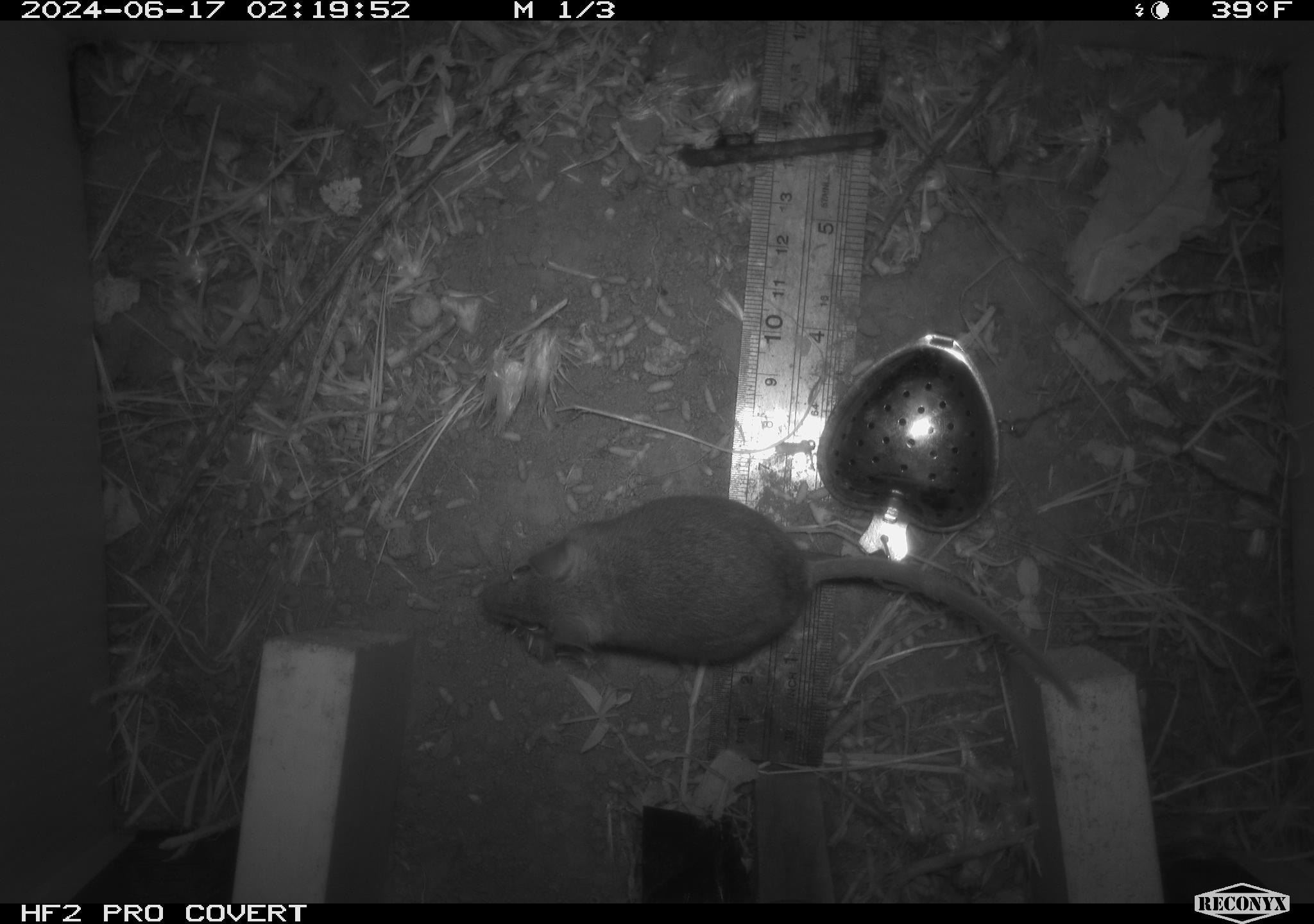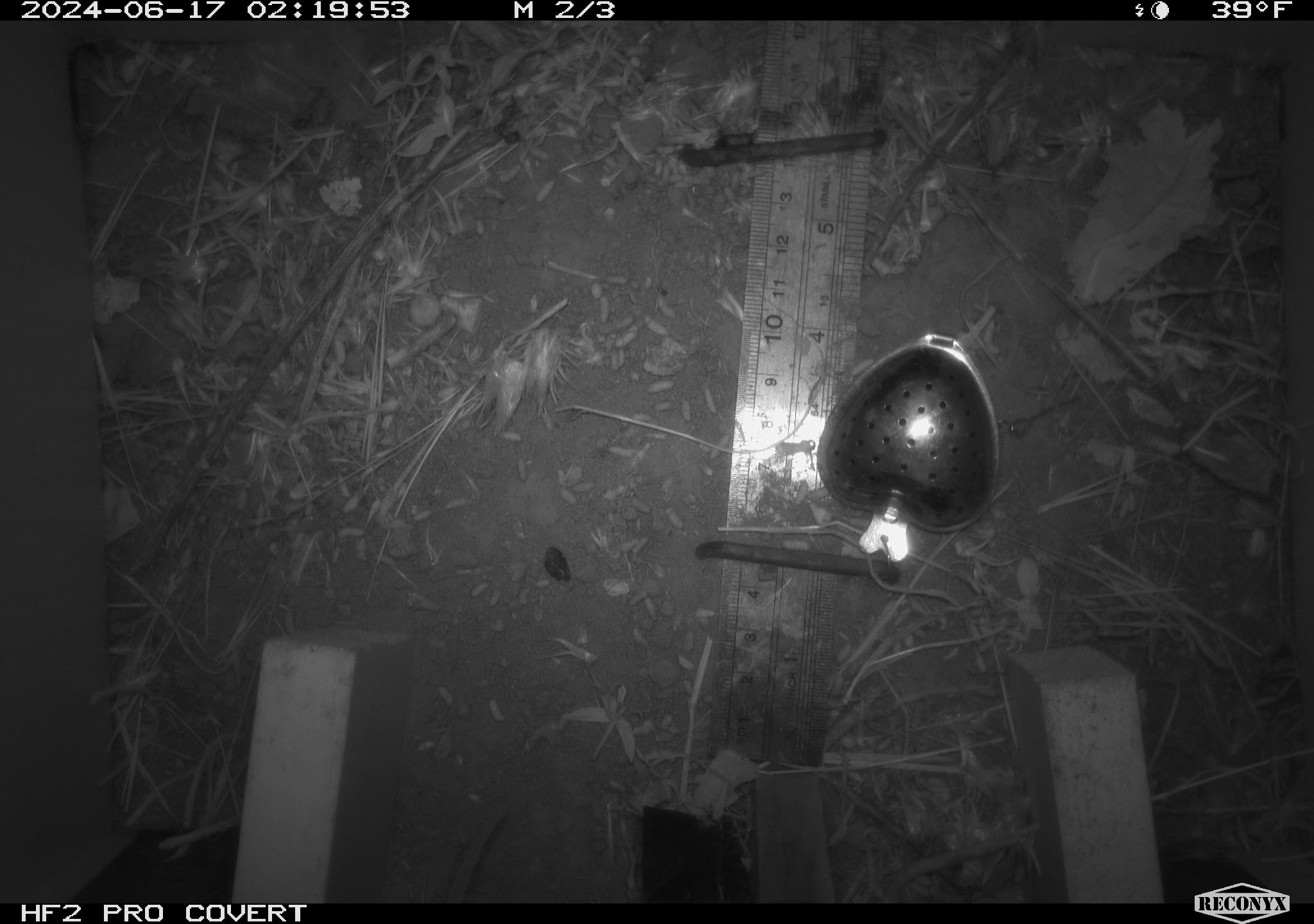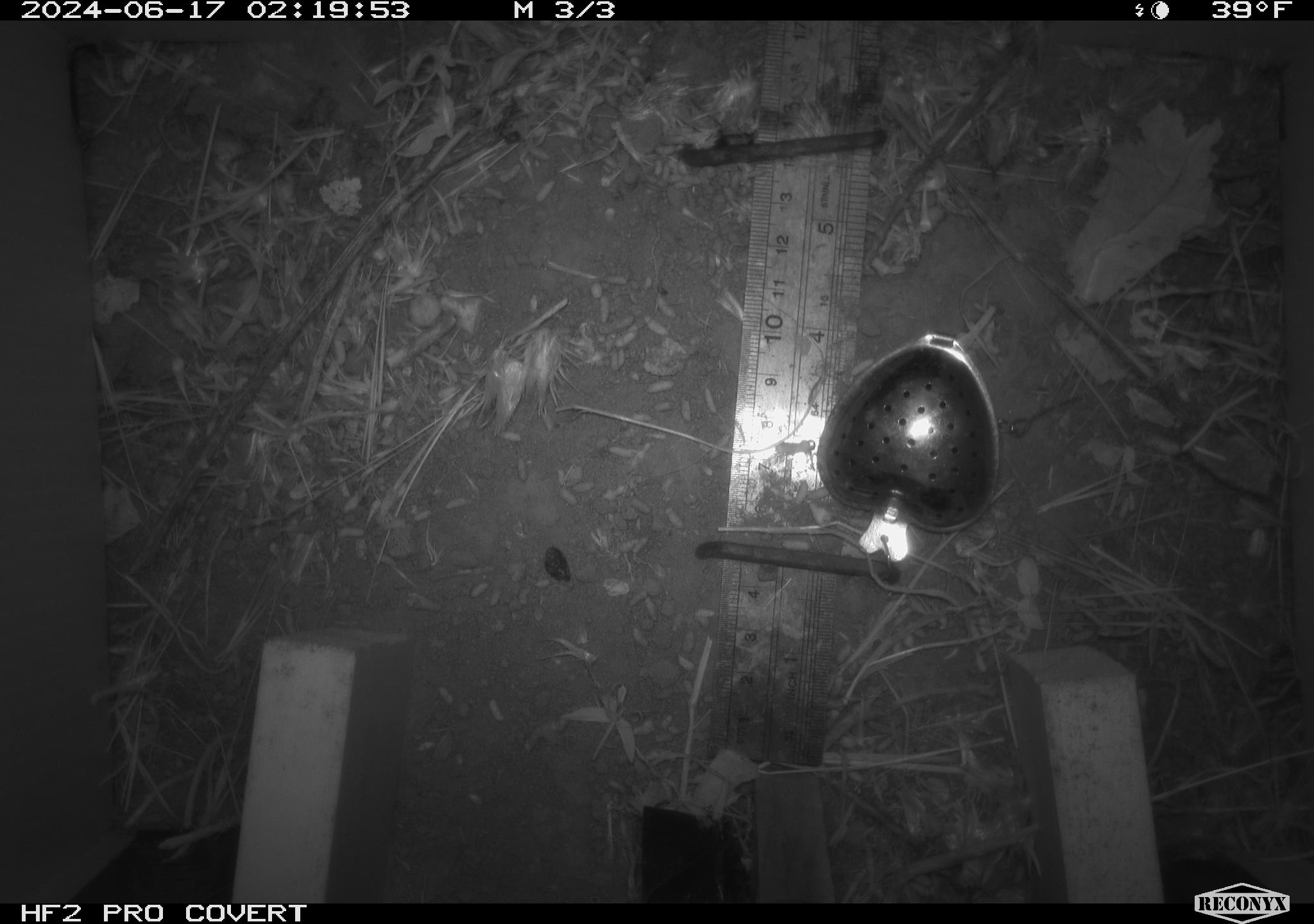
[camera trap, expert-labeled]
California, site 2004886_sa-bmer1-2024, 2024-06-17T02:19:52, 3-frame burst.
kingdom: Animalia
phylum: Chordata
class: Mammalia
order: Rodentia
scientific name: Rodentia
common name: mouse species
Mouse species (Rodentia).